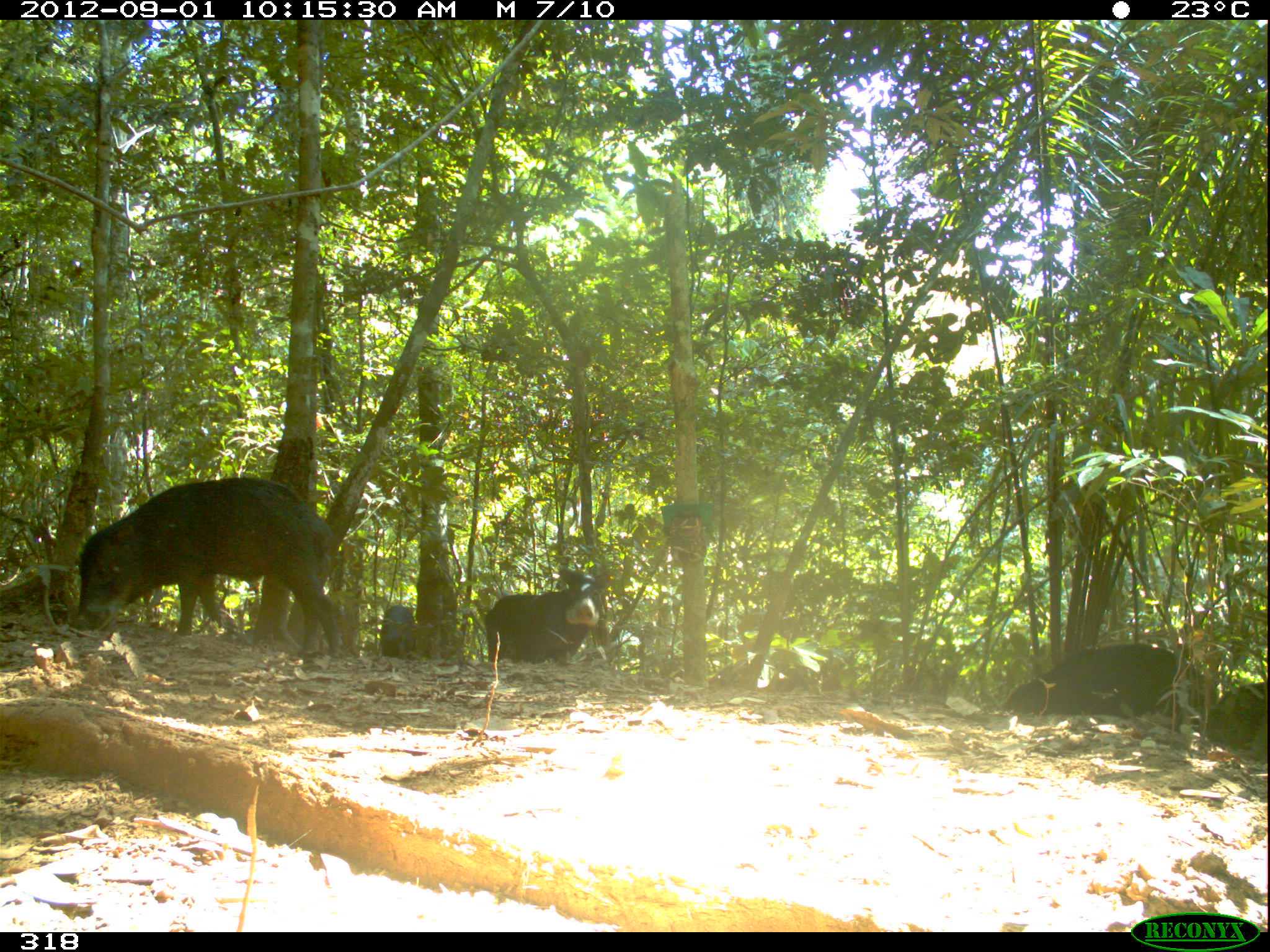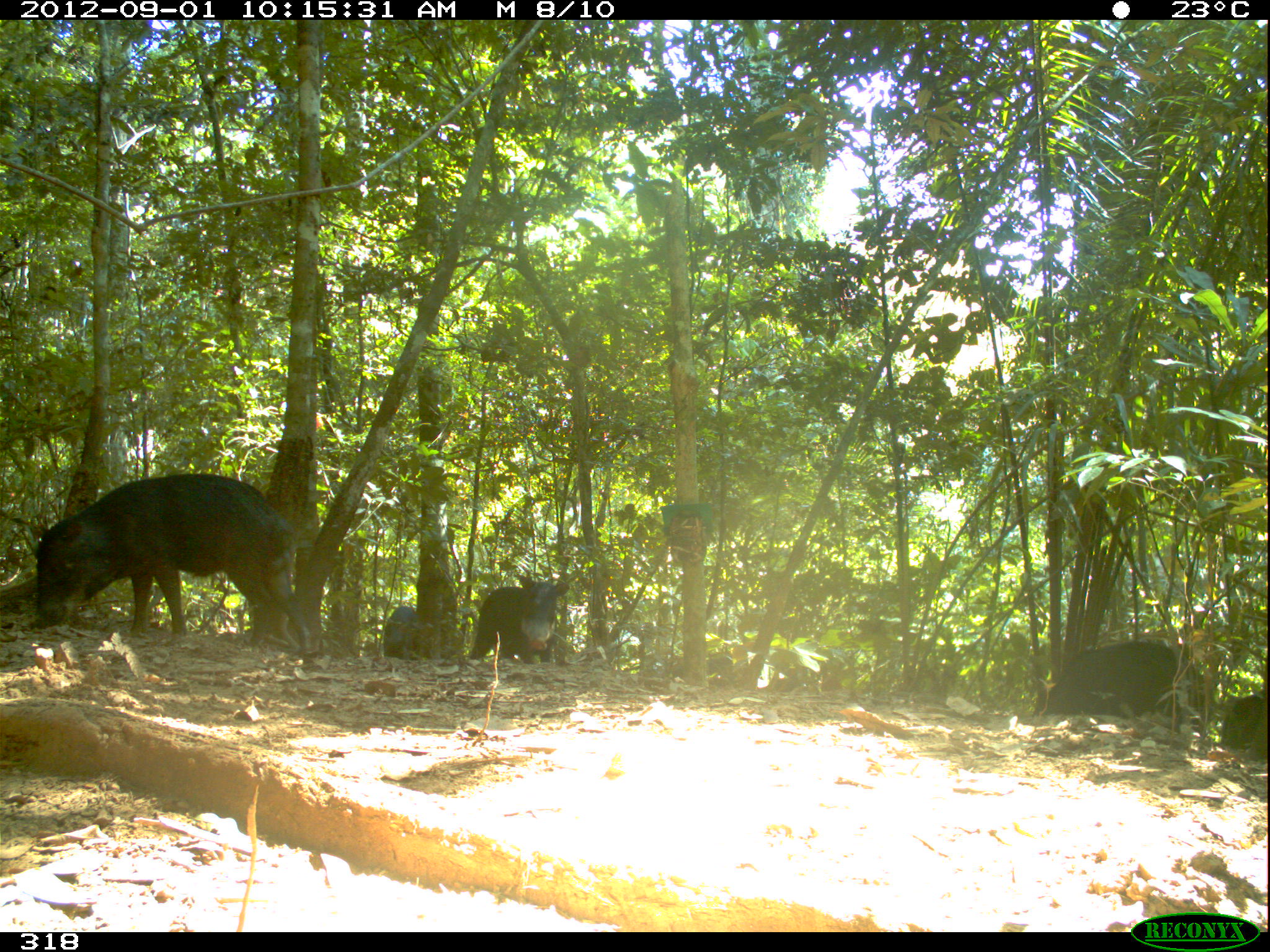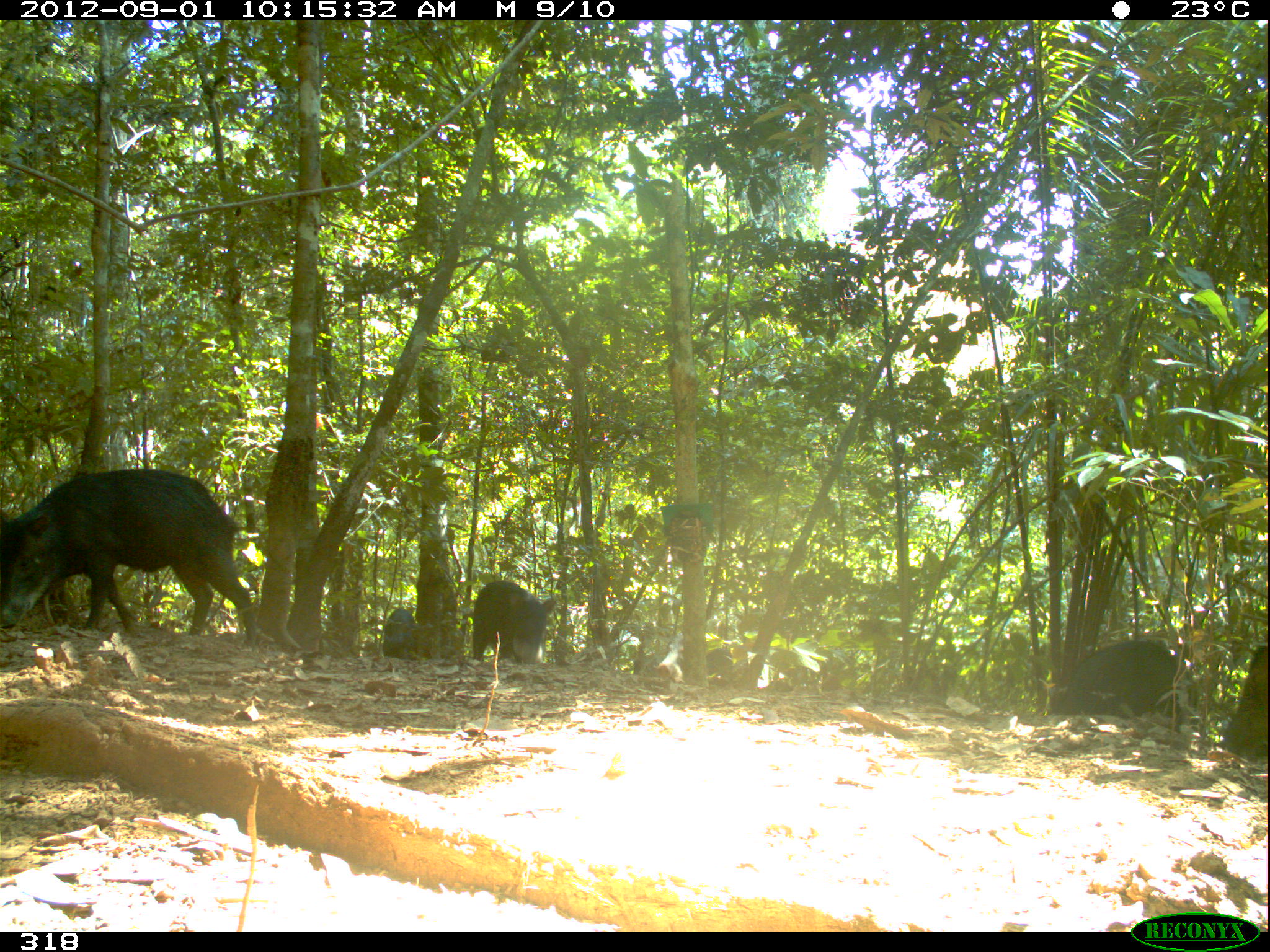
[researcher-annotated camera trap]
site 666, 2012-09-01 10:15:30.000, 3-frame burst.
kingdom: Animalia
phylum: Chordata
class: Mammalia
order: Artiodactyla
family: Tayassuidae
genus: Tayassu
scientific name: Tayassu pecari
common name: white-lipped peccary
Tayassu pecari (white-lipped peccary).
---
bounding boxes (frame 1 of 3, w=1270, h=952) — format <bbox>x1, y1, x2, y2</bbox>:
tayassu pecari: <bbox>69, 477, 341, 657</bbox>; <bbox>995, 643, 1216, 733</bbox>; <bbox>485, 566, 612, 664</bbox>; <bbox>709, 647, 859, 690</bbox>; <bbox>1199, 682, 1267, 763</bbox>; <bbox>380, 605, 417, 660</bbox>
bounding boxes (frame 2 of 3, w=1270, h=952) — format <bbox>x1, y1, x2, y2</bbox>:
tayassu pecari: <bbox>32, 474, 310, 654</bbox>; <bbox>1032, 639, 1212, 732</bbox>; <bbox>470, 575, 570, 664</bbox>; <bbox>634, 652, 735, 687</bbox>; <bbox>1219, 689, 1267, 760</bbox>; <bbox>383, 606, 419, 660</bbox>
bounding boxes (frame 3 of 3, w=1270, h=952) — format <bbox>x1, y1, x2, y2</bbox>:
tayassu pecari: <bbox>0, 469, 258, 645</bbox>; <bbox>1048, 640, 1199, 734</bbox>; <bbox>472, 580, 556, 664</bbox>; <bbox>1214, 642, 1267, 765</bbox>; <bbox>655, 634, 732, 681</bbox>; <bbox>382, 608, 420, 659</bbox>